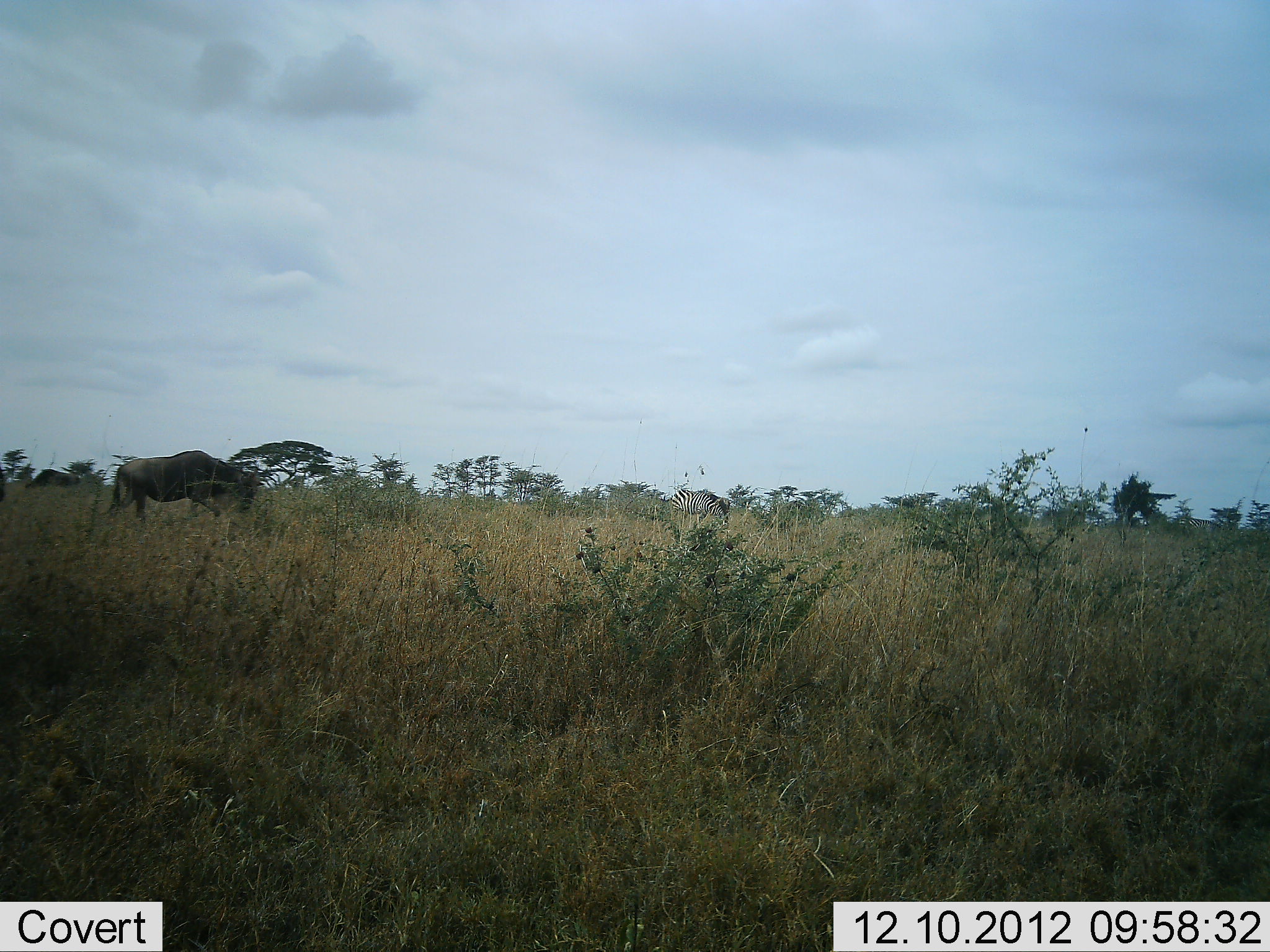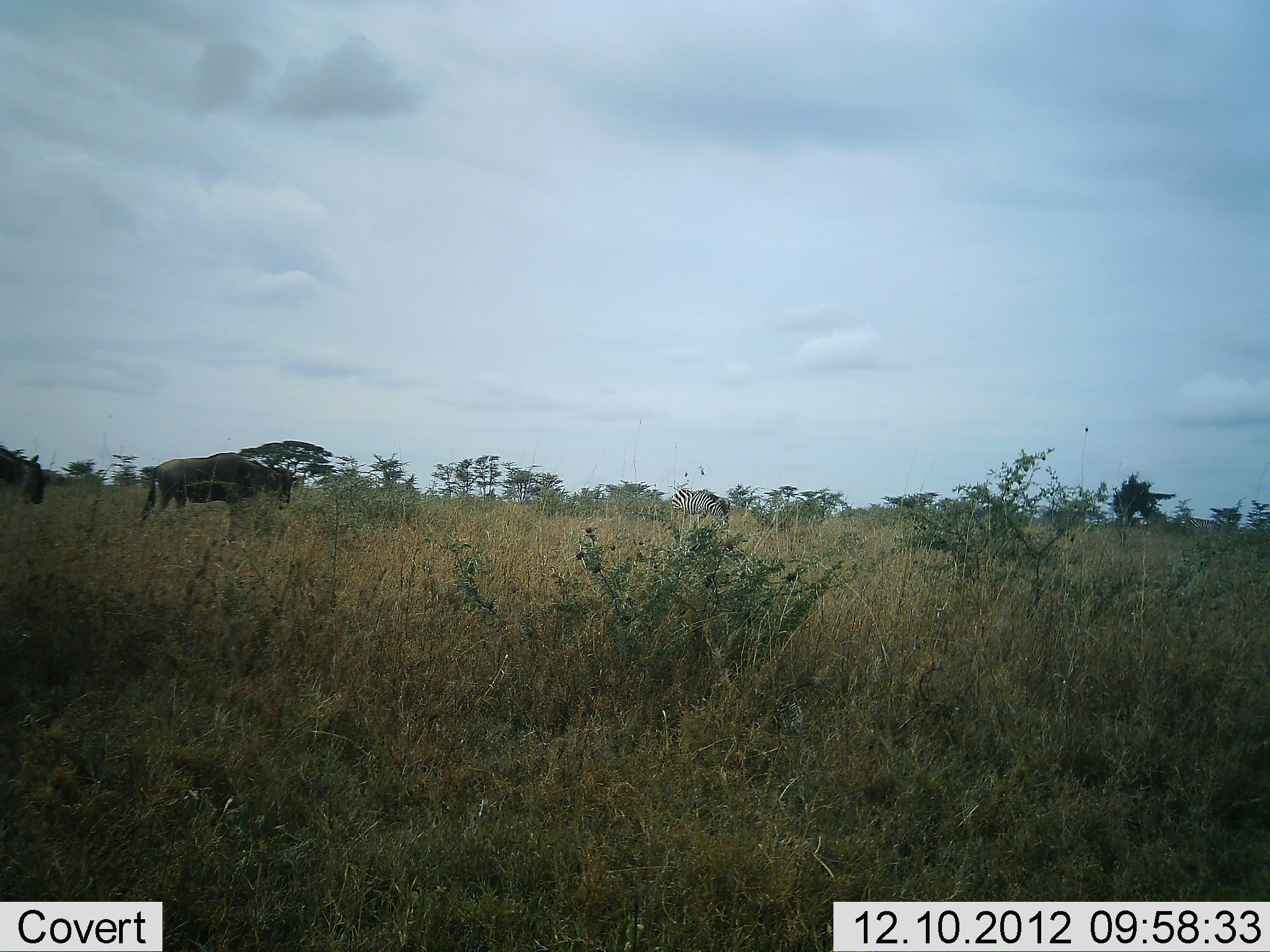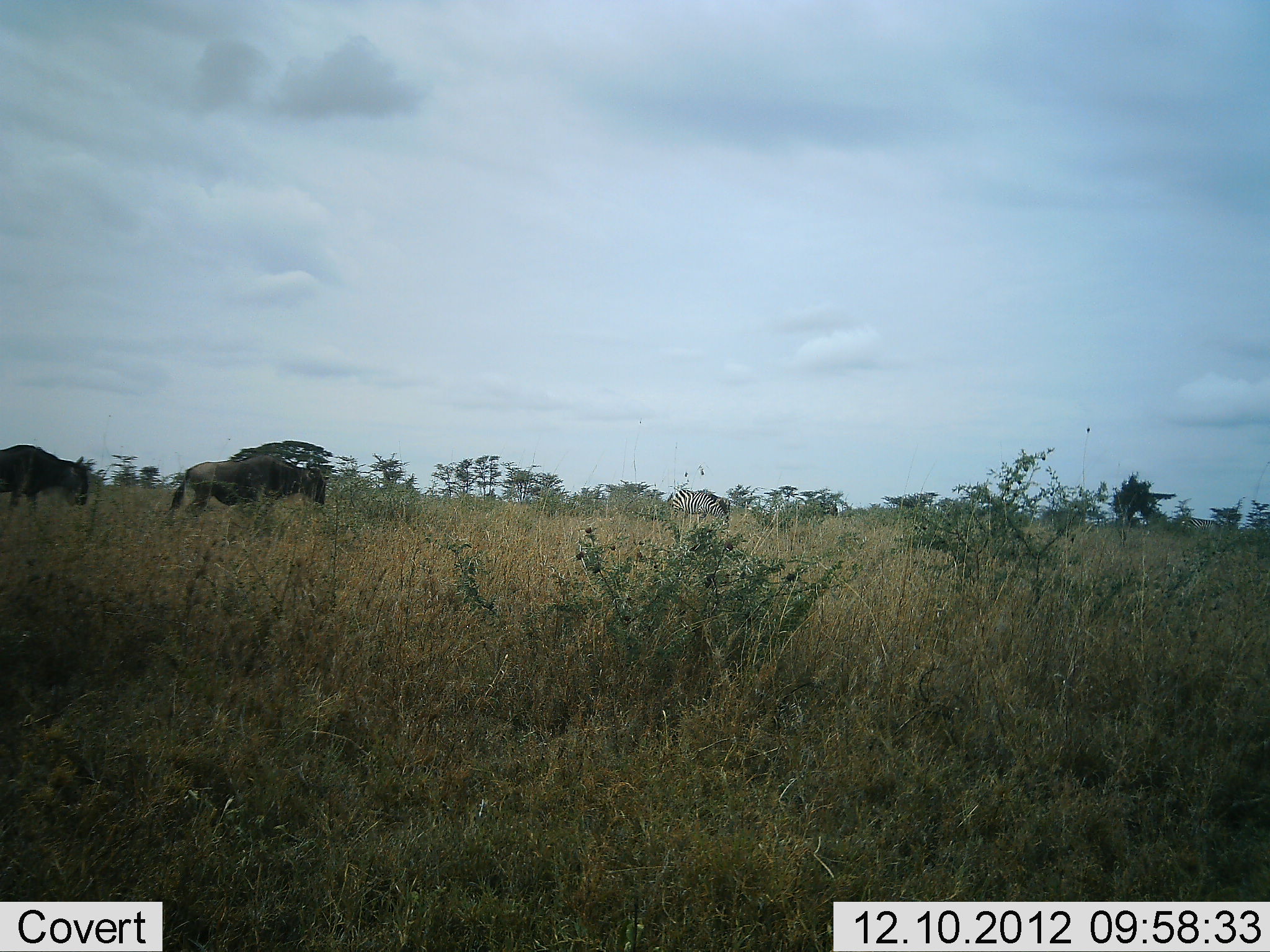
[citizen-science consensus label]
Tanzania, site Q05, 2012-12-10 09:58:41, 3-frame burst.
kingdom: Animalia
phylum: Chordata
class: Mammalia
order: Artiodactyla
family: Bovidae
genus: Connochaetes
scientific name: Connochaetes taurinus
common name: blue wildebeest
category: wildebeest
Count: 3.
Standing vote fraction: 0%.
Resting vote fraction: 0%.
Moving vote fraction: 92%.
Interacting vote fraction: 0%.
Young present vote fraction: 0%.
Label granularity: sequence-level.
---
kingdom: Animalia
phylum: Chordata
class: Mammalia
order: Perissodactyla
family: Equidae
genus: Equus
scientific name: Equus quagga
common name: plains zebra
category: zebra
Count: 1.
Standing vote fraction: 20%.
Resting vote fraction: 0%.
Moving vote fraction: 10%.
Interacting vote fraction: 0%.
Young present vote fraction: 0%.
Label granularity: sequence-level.